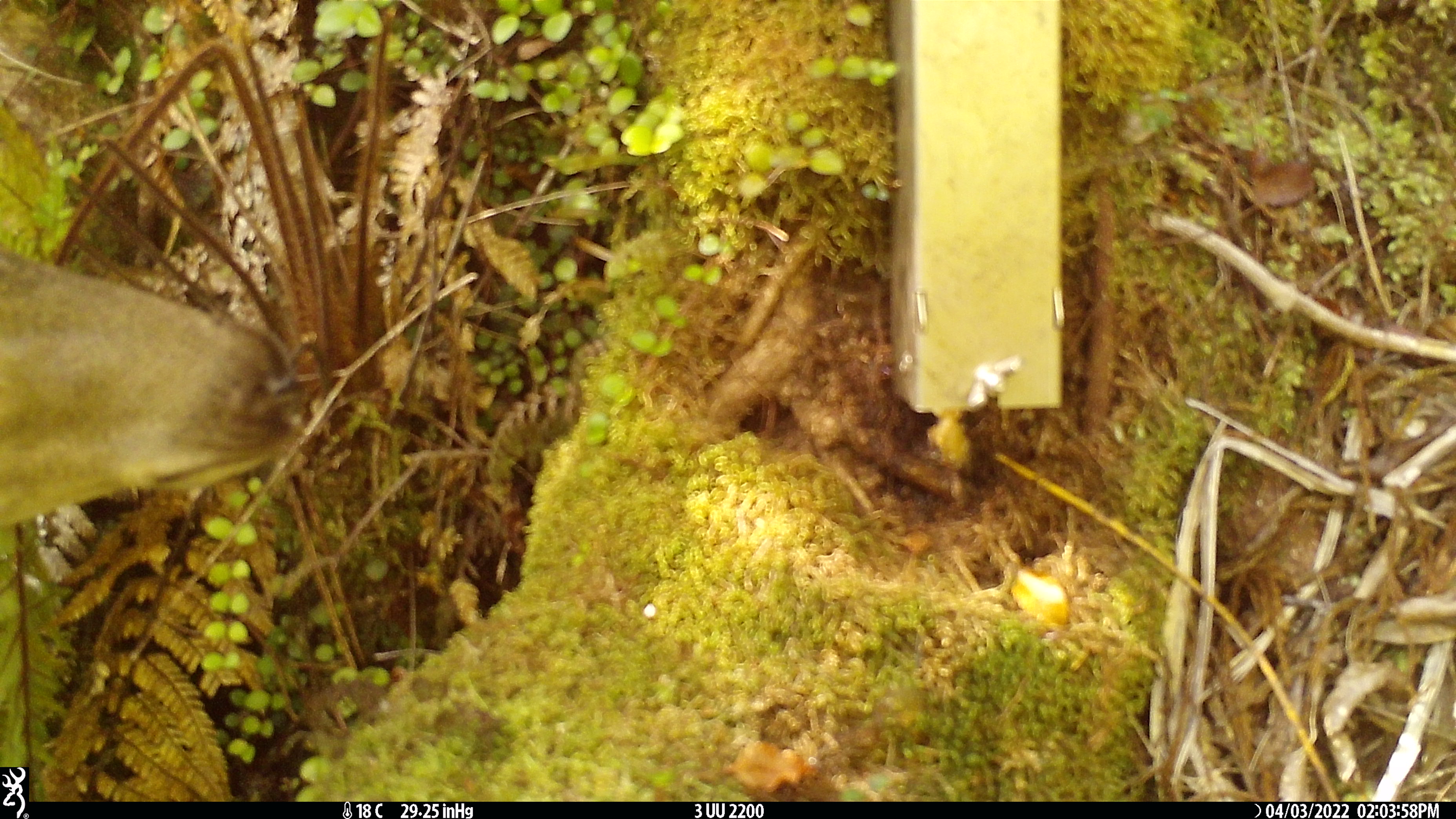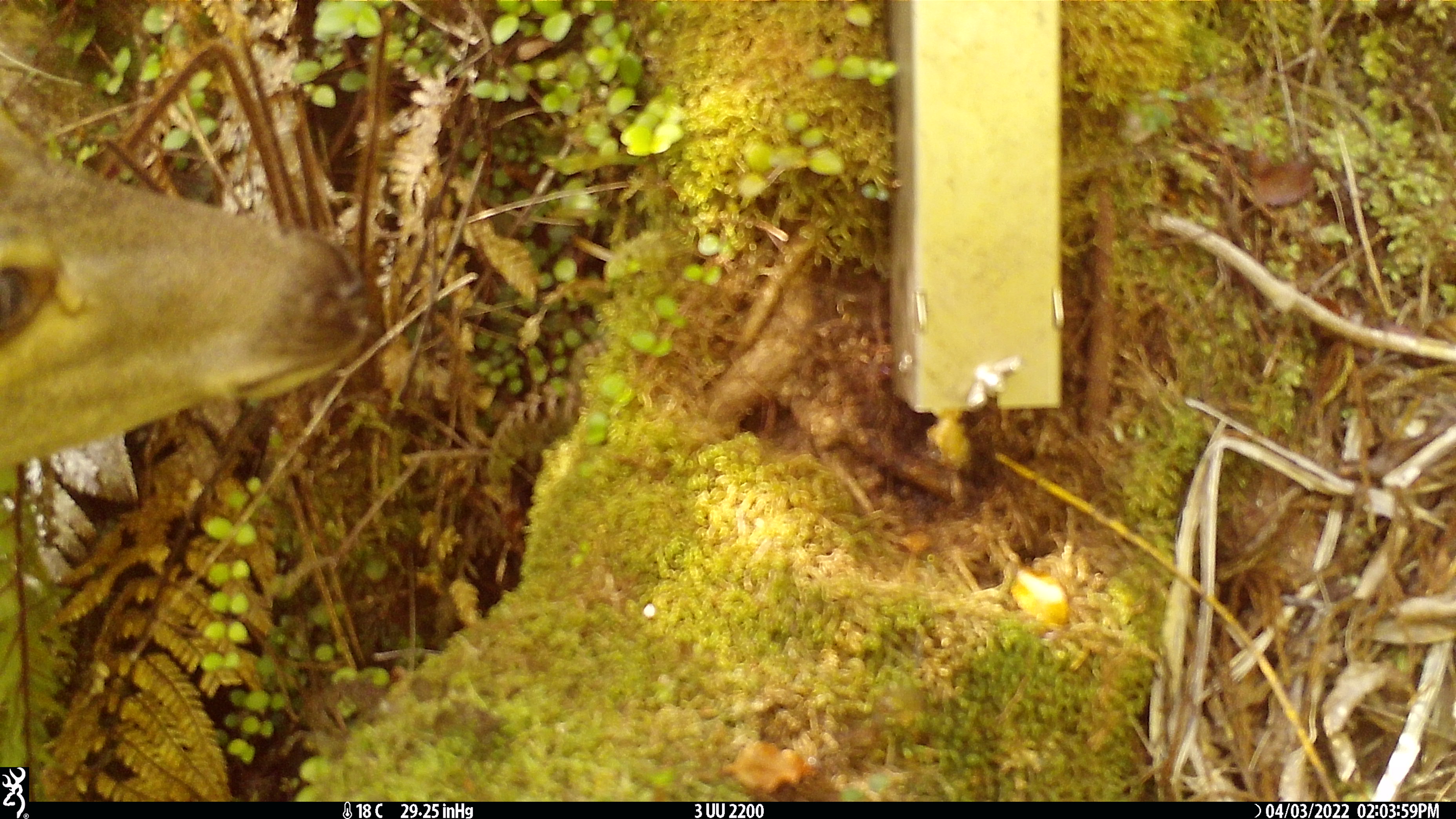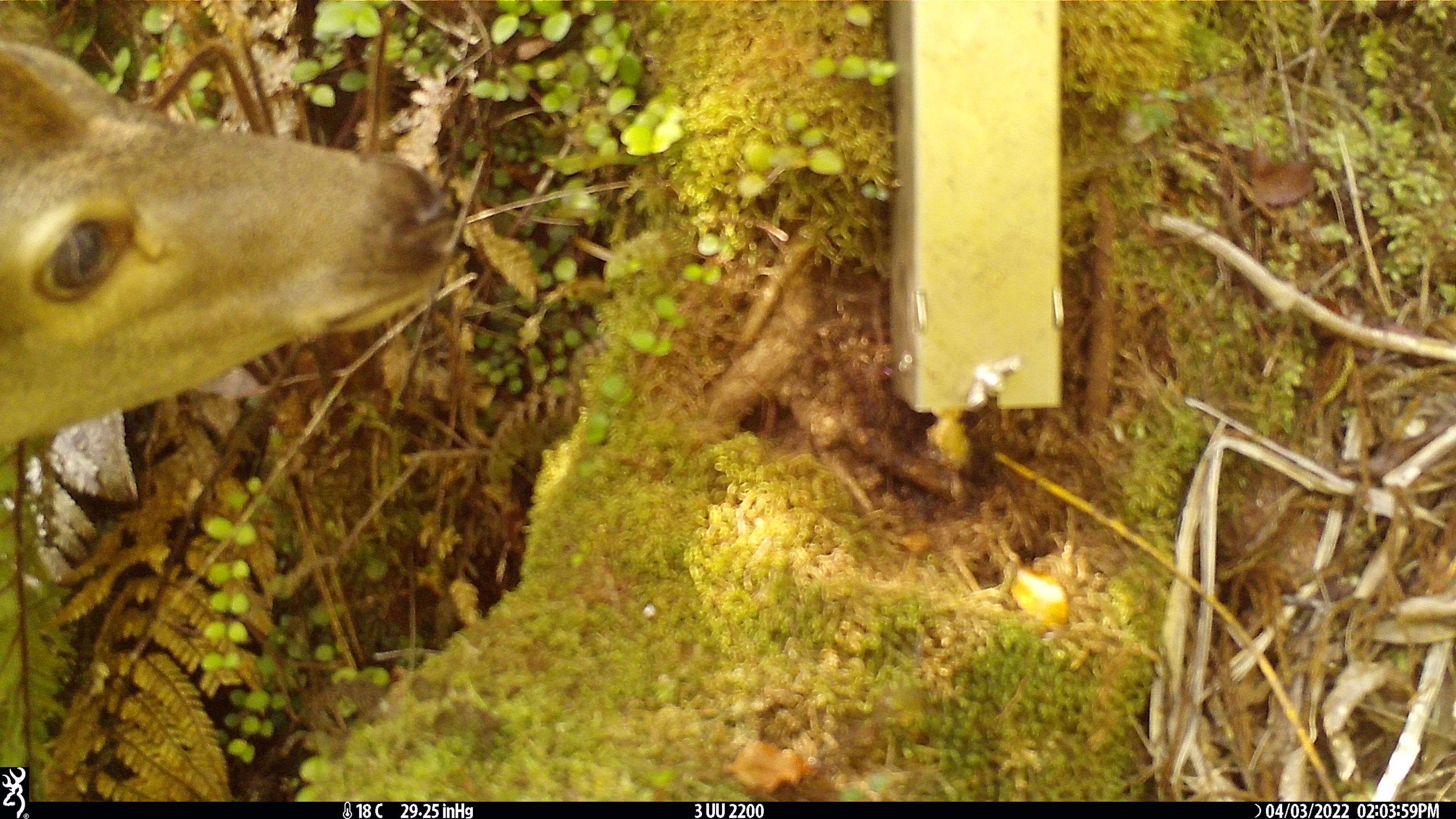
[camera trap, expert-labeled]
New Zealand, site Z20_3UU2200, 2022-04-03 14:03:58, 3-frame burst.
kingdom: Animalia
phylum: Chordata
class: Mammalia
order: Artiodactyla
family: Cervidae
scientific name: Cervidae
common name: deer